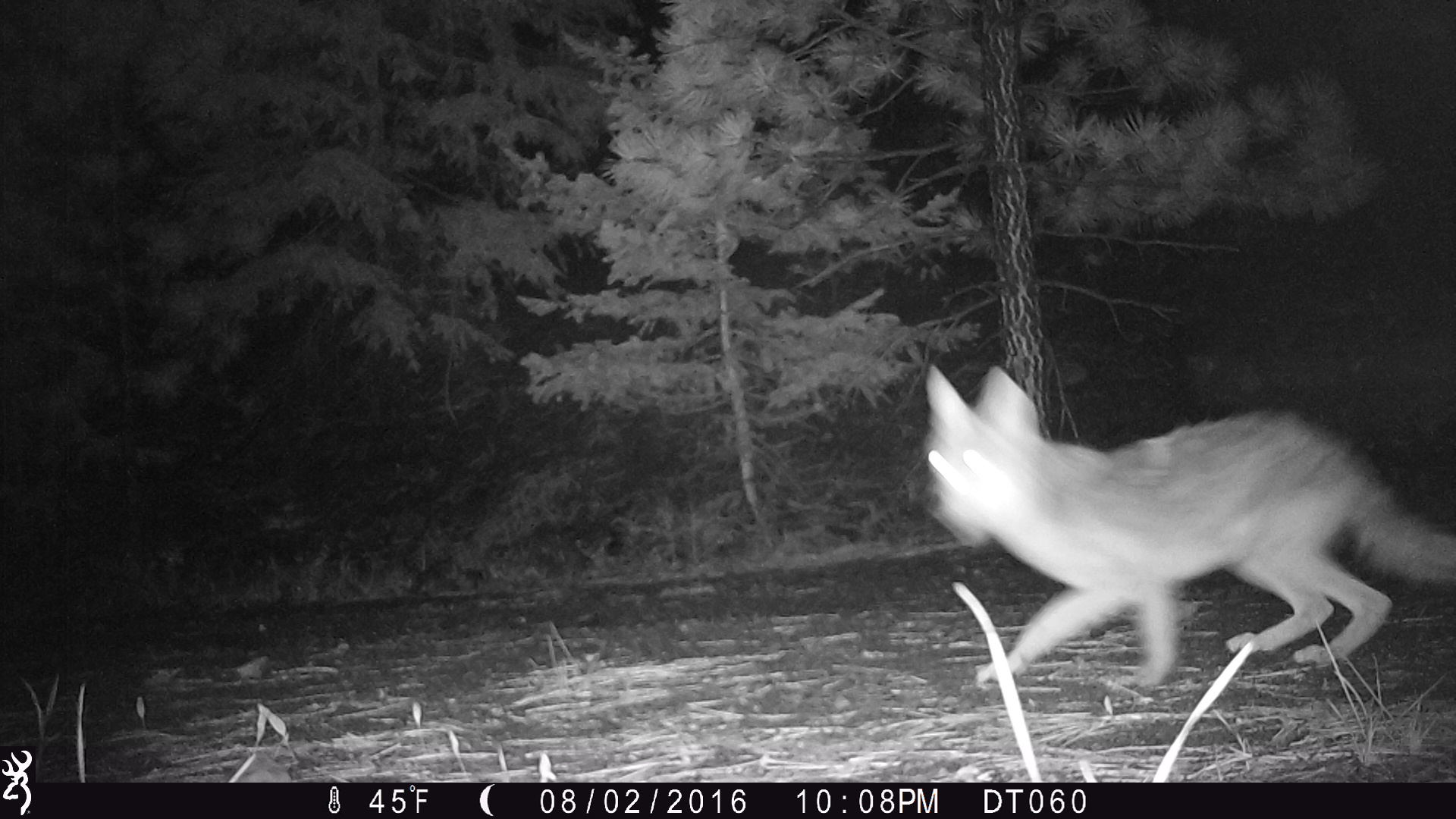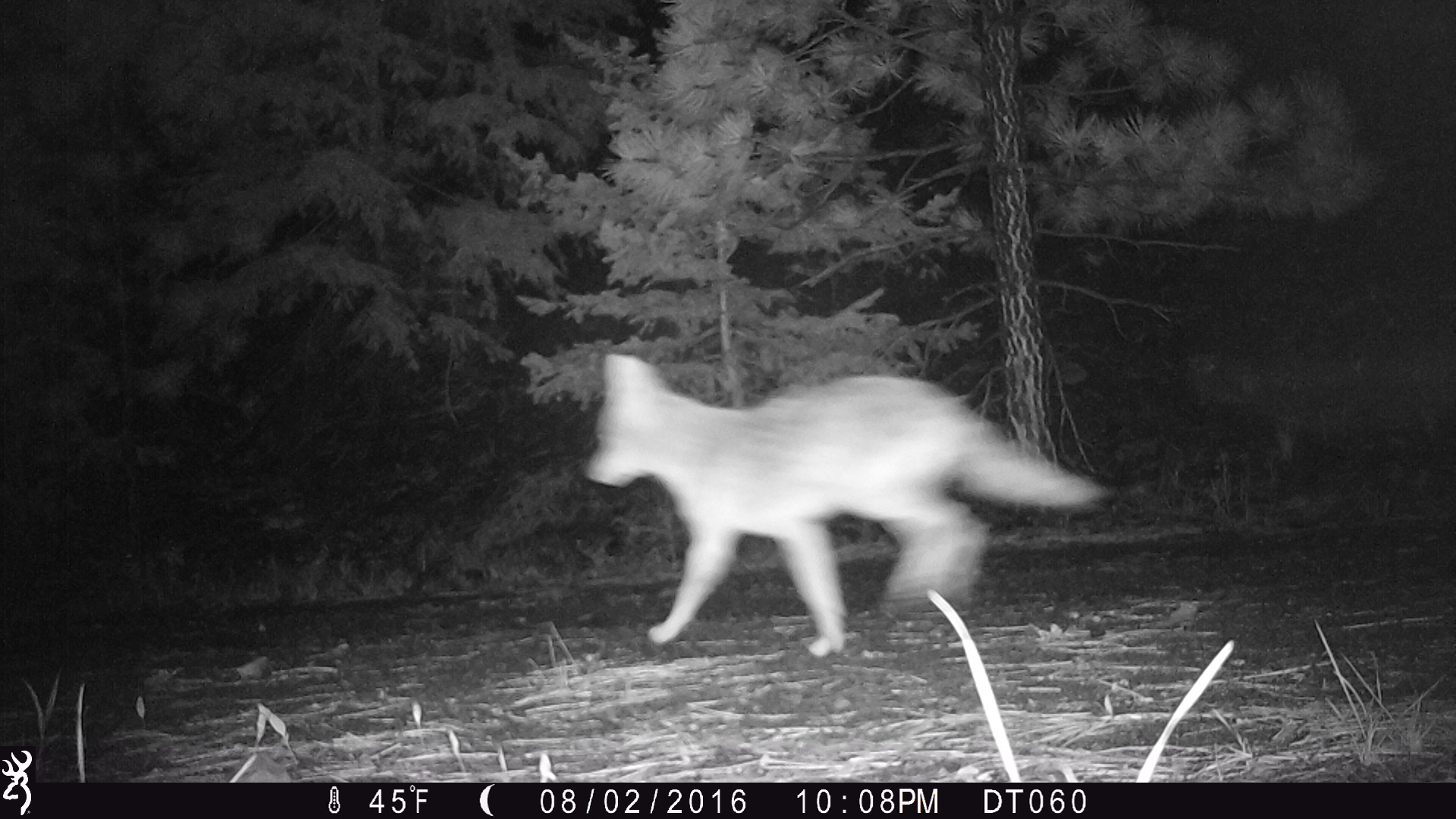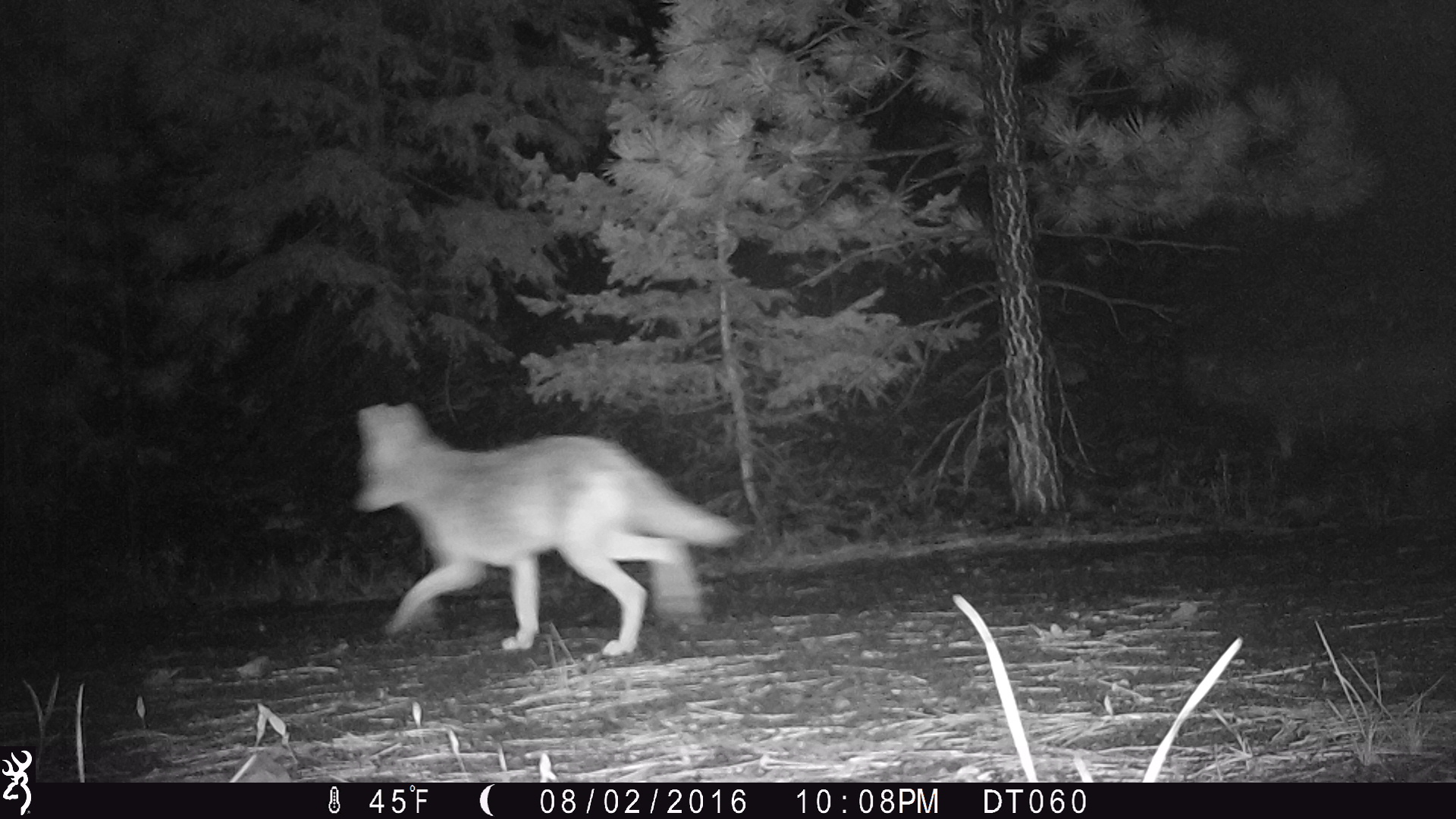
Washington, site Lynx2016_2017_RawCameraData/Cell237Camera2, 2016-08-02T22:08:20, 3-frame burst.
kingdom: Animalia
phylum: Chordata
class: Mammalia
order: Carnivora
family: Canidae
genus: Canis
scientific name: Canis latrans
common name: coyote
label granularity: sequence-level